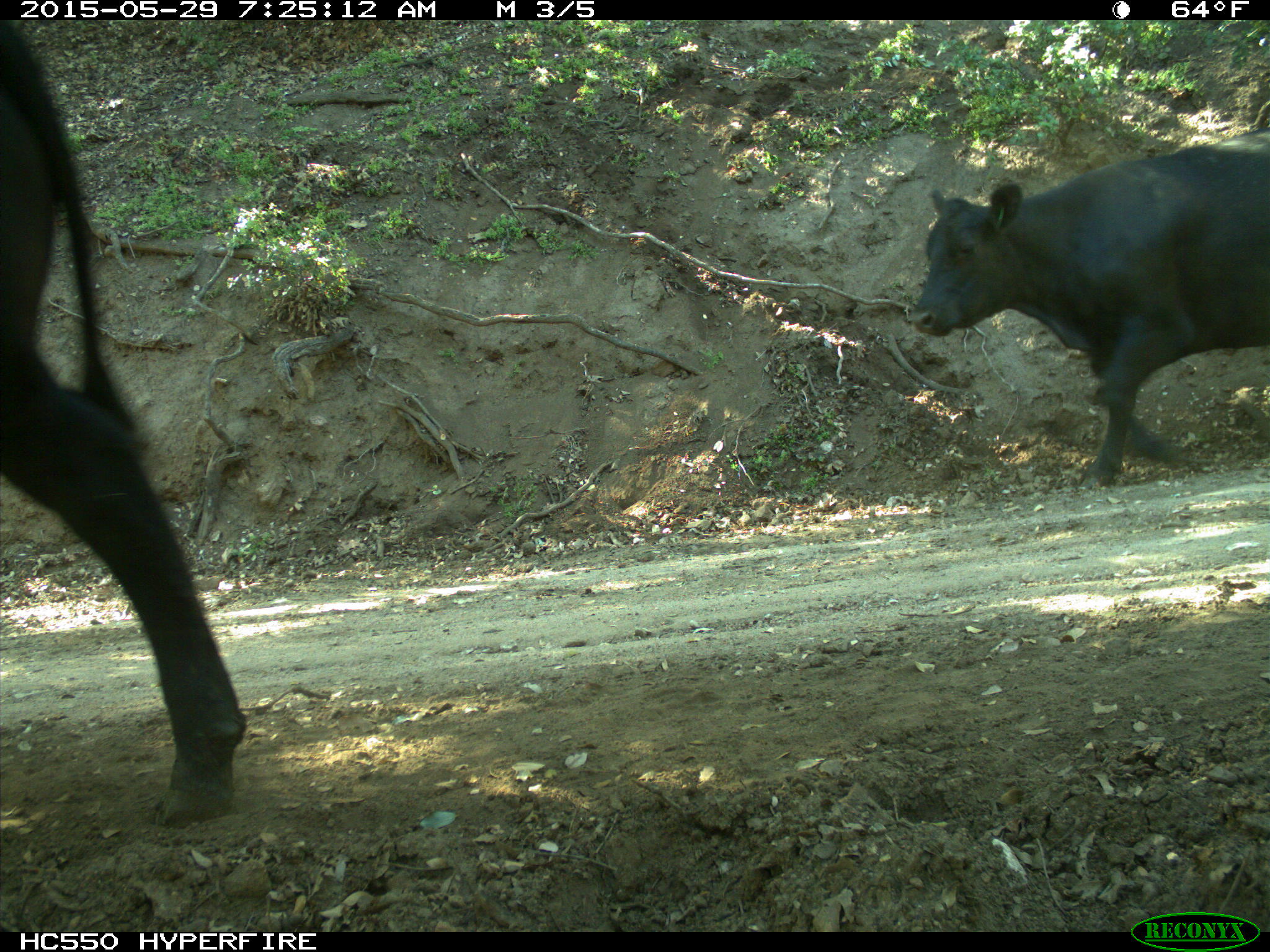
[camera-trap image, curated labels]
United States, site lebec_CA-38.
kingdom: Animalia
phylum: Chordata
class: Mammalia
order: Artiodactyla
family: Bovidae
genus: Bos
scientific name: Bos taurus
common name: domestic cow